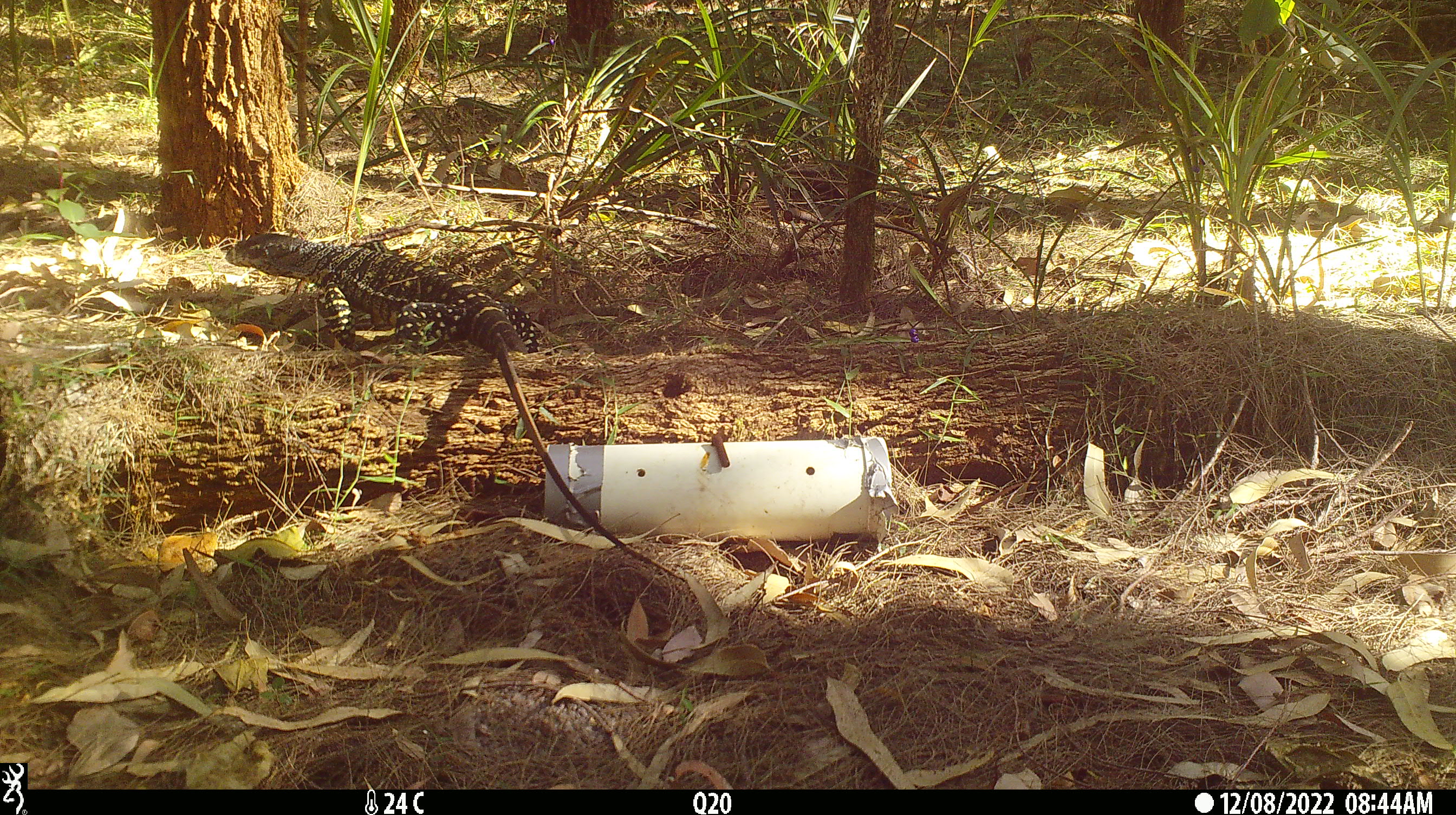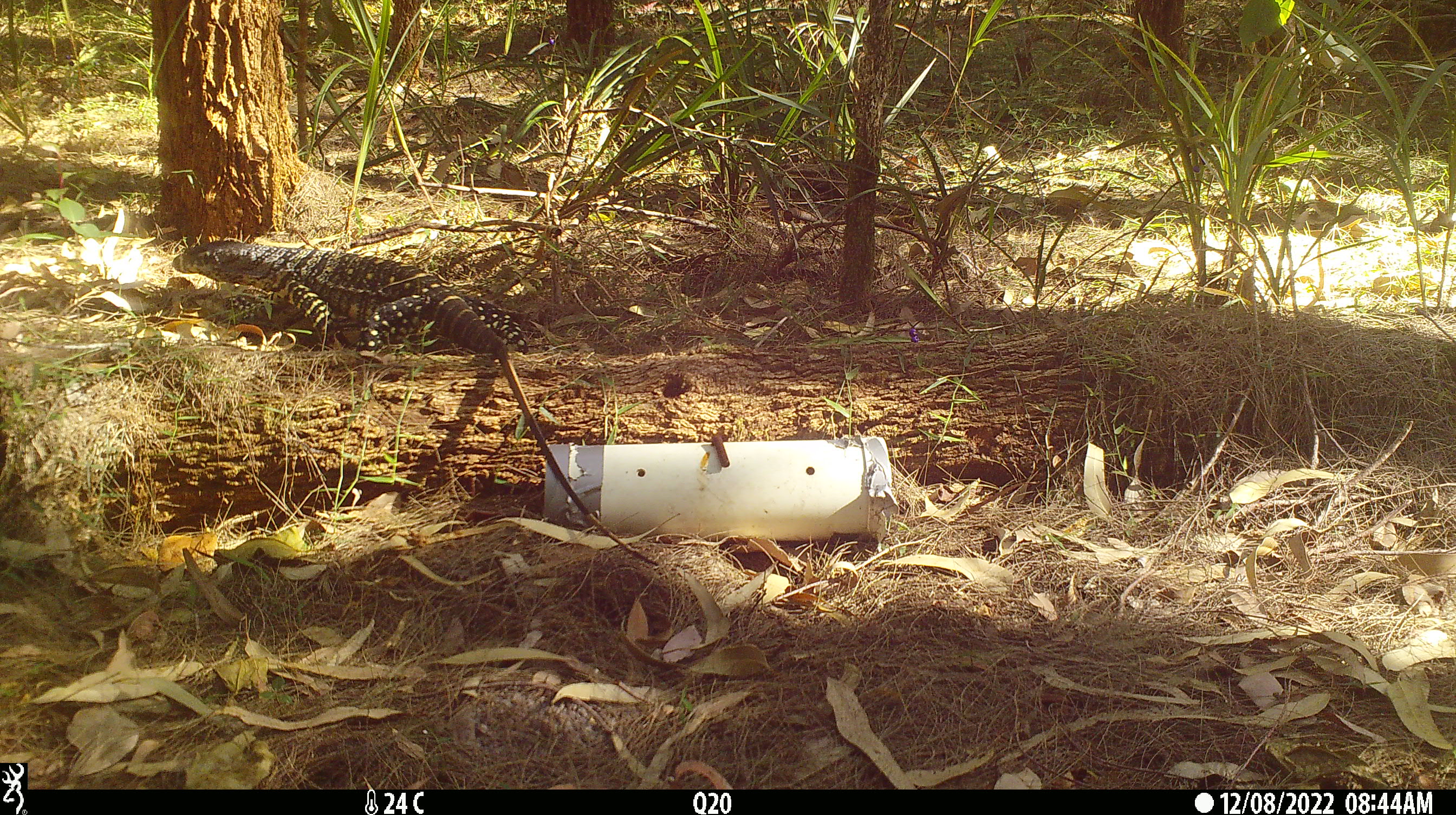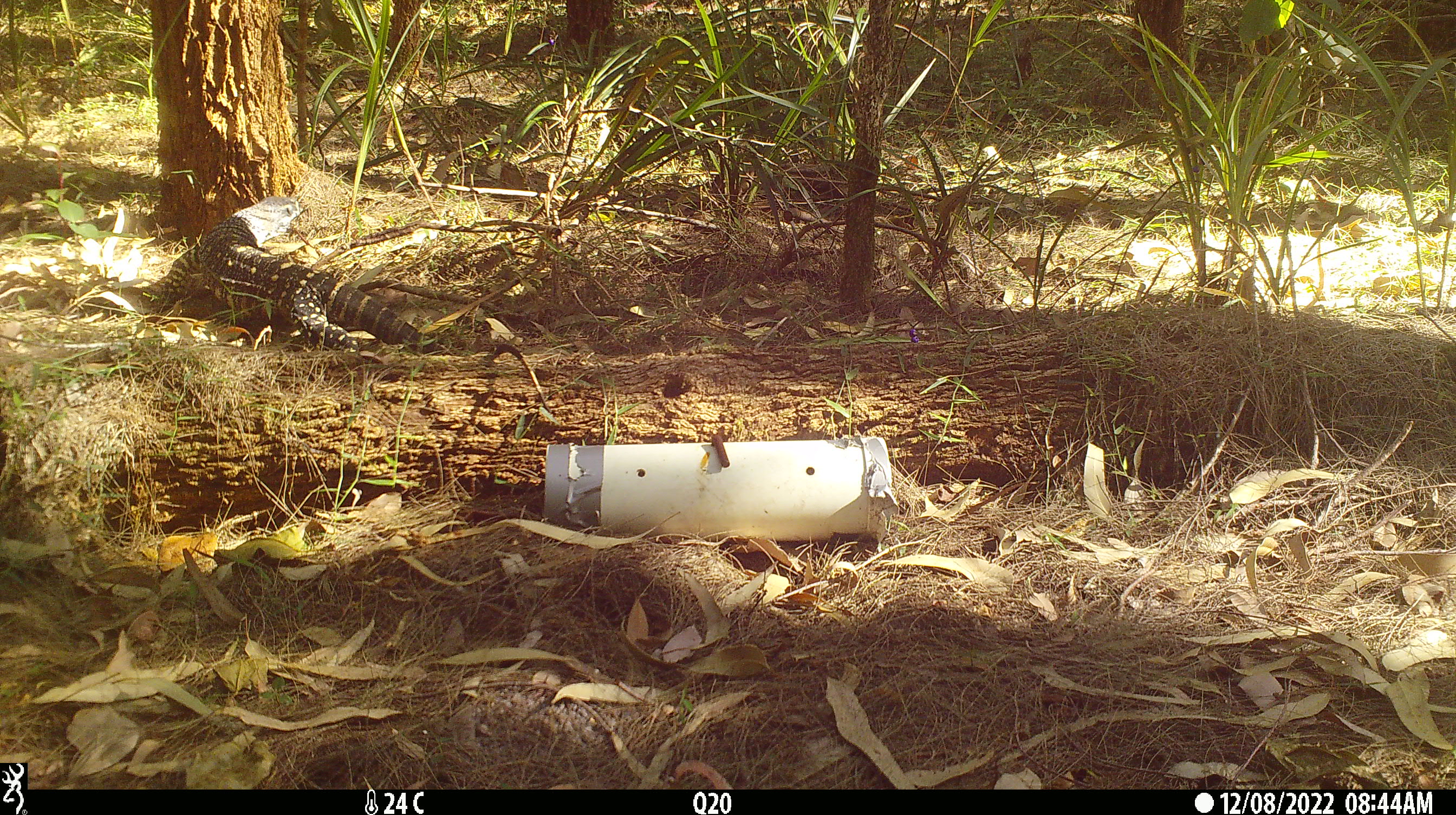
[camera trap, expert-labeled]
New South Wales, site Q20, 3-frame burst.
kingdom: Animalia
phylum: Chordata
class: Reptilia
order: Squamata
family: Varanidae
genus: Varanus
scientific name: Varanus varius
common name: lace monitor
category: goanna